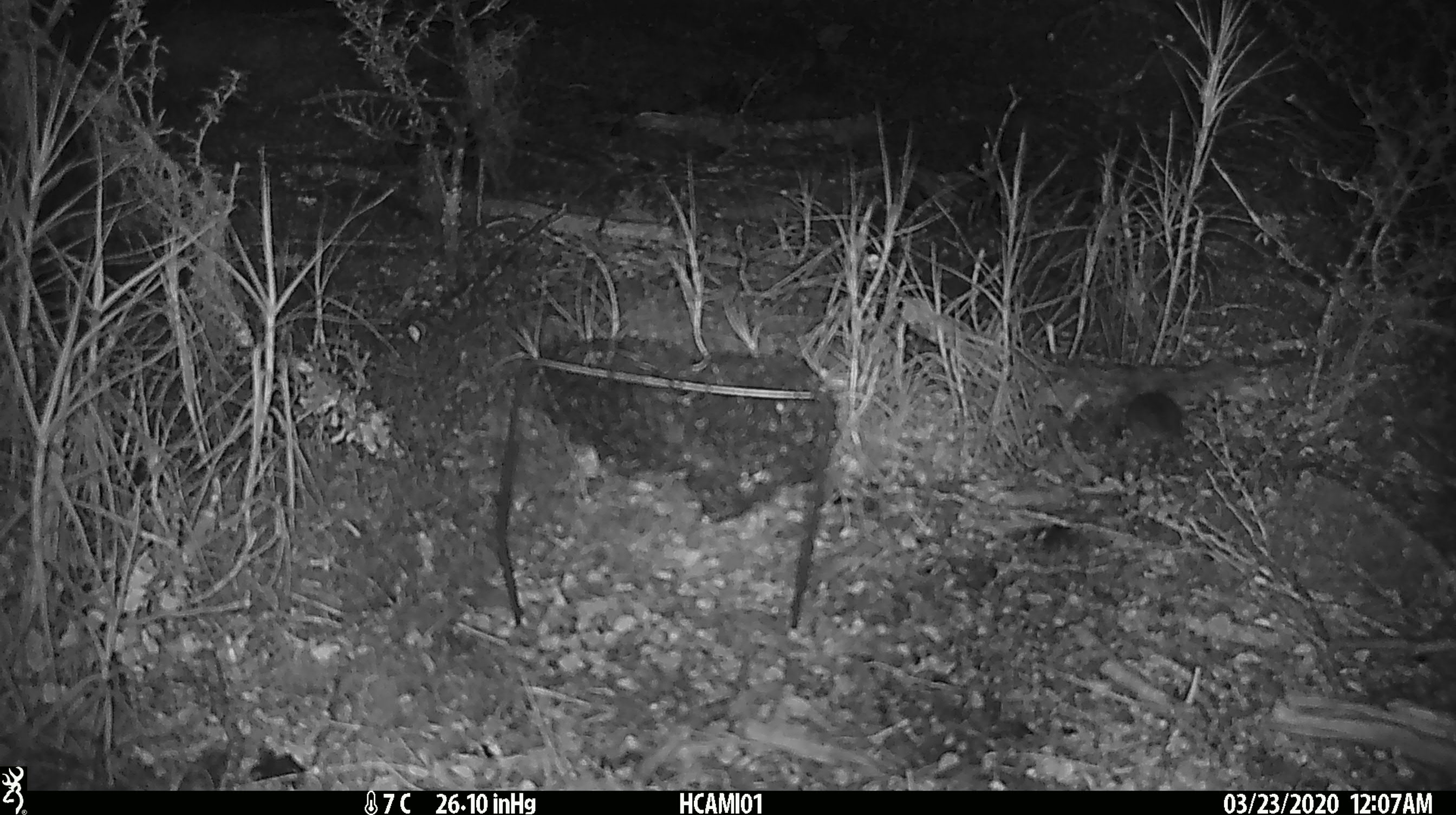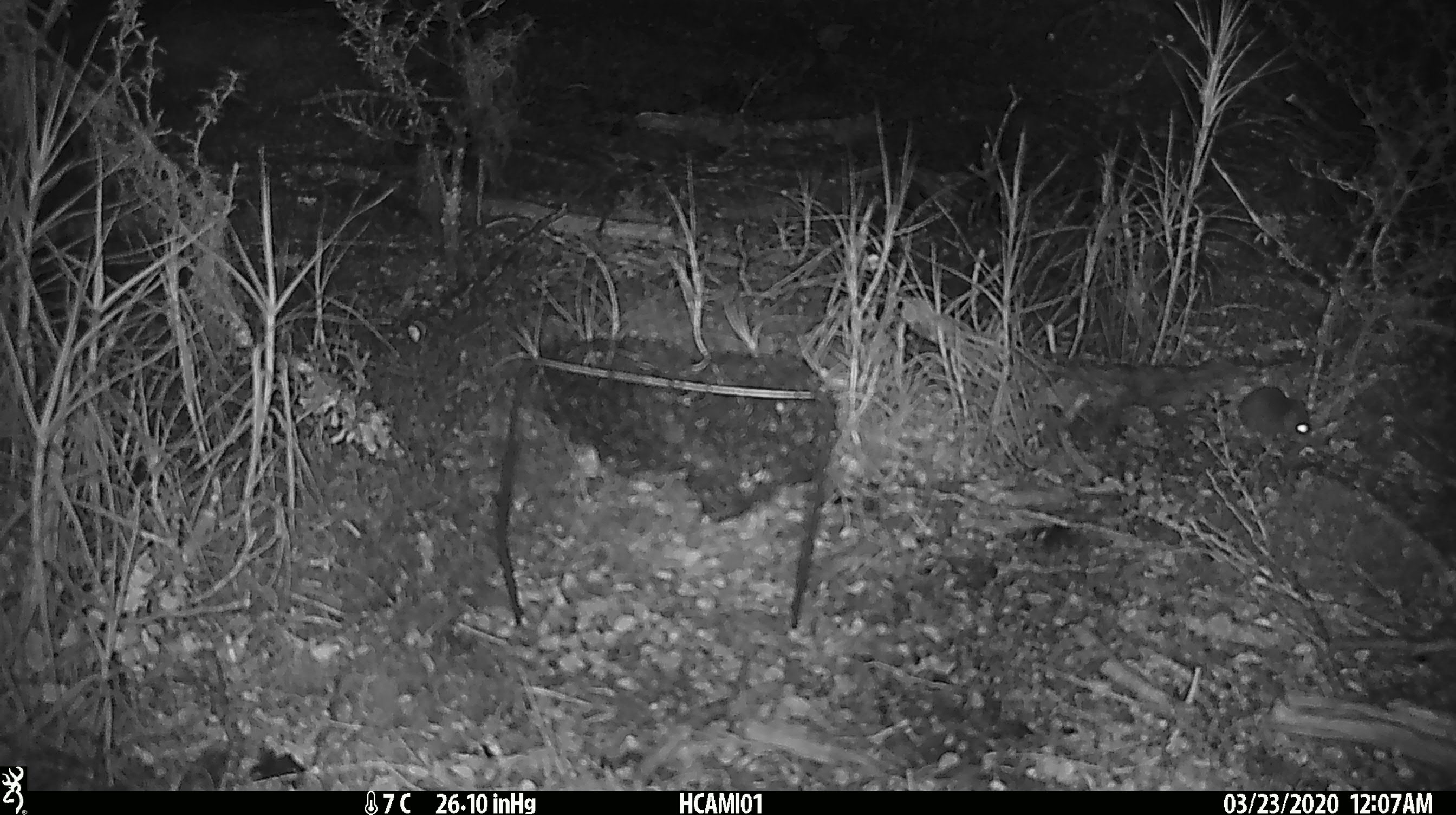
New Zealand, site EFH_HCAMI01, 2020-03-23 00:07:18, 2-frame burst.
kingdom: Animalia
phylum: Chordata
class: Mammalia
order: Rodentia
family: Muridae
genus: Mus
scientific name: Mus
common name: mouse